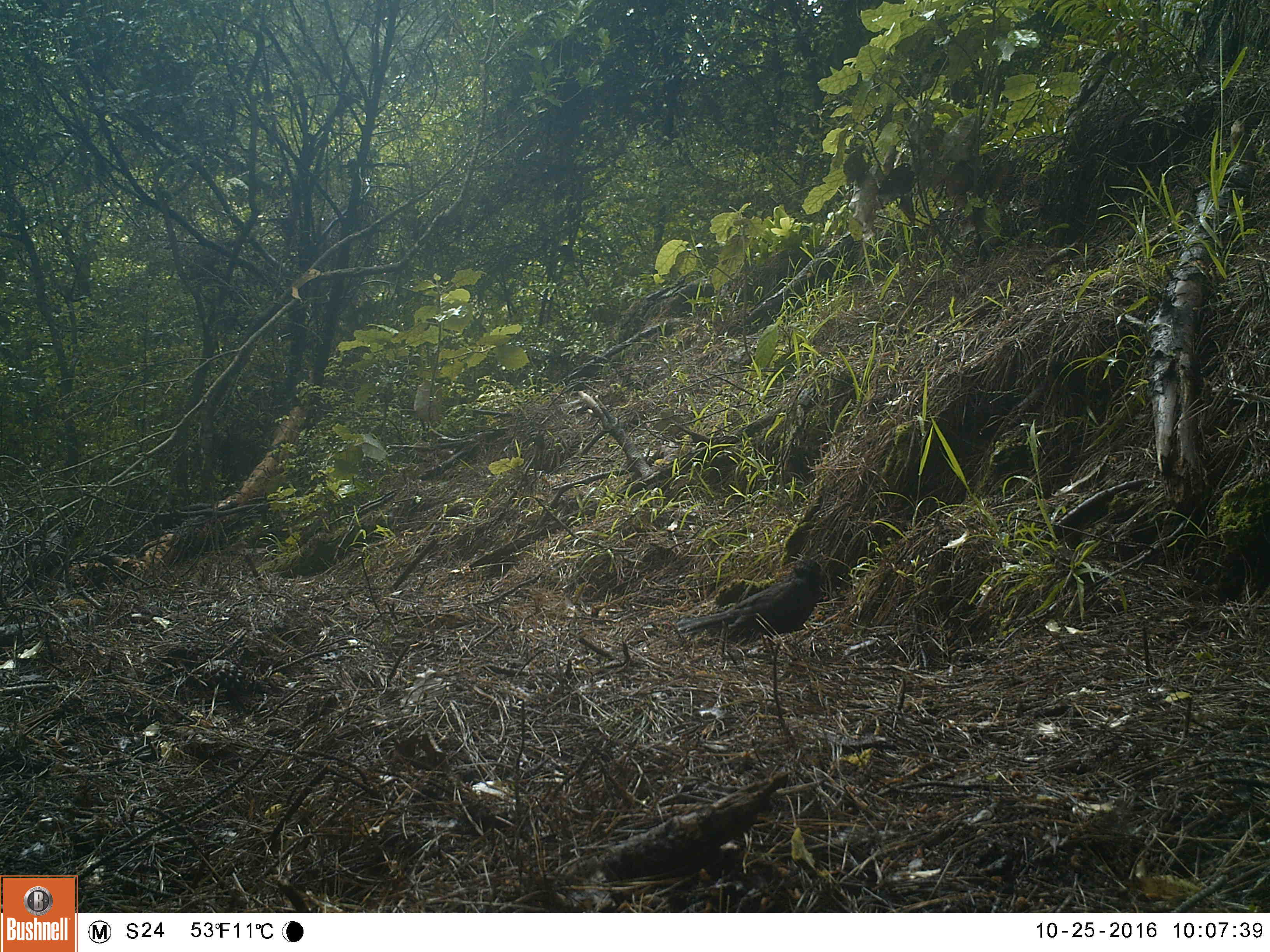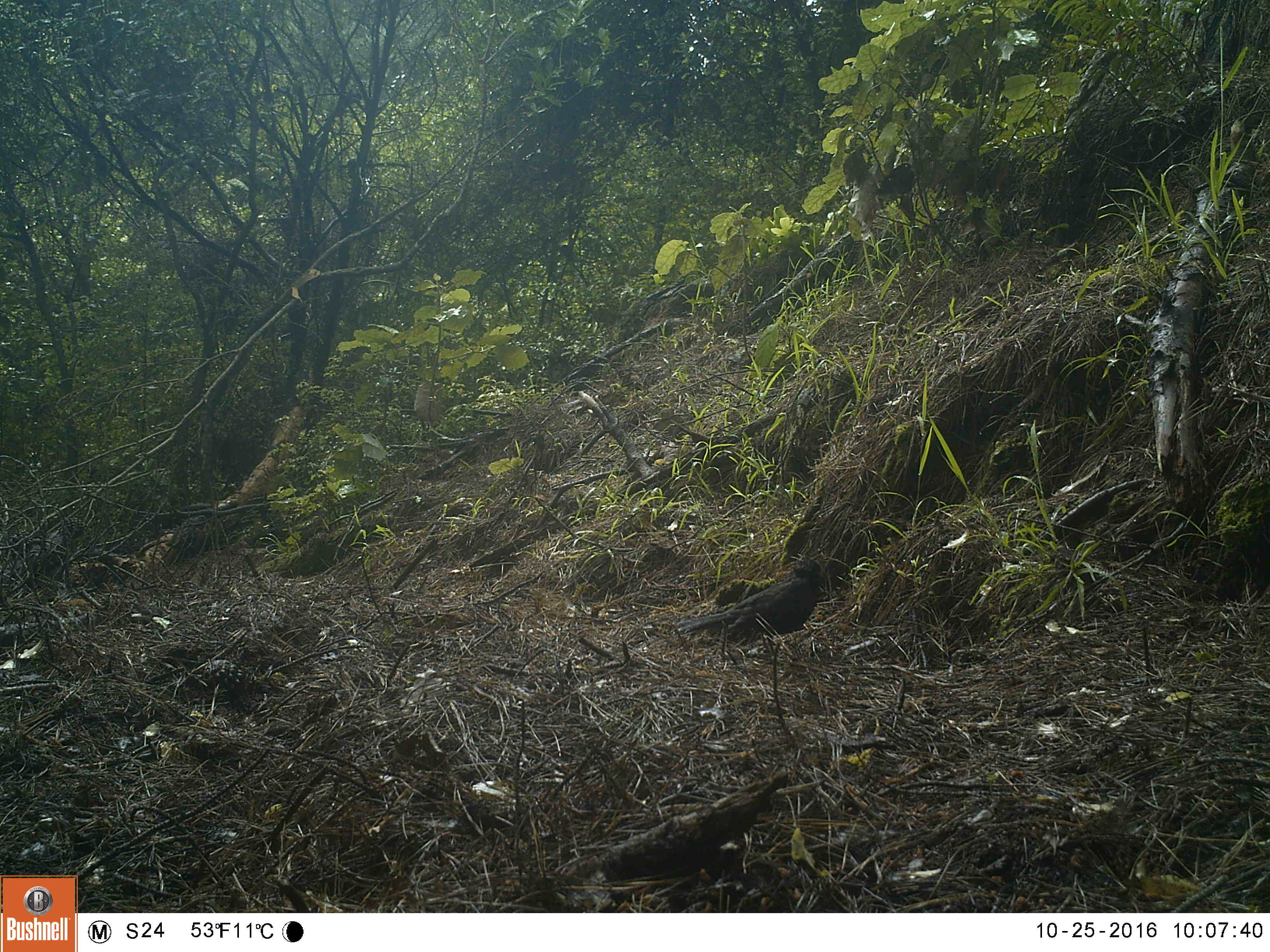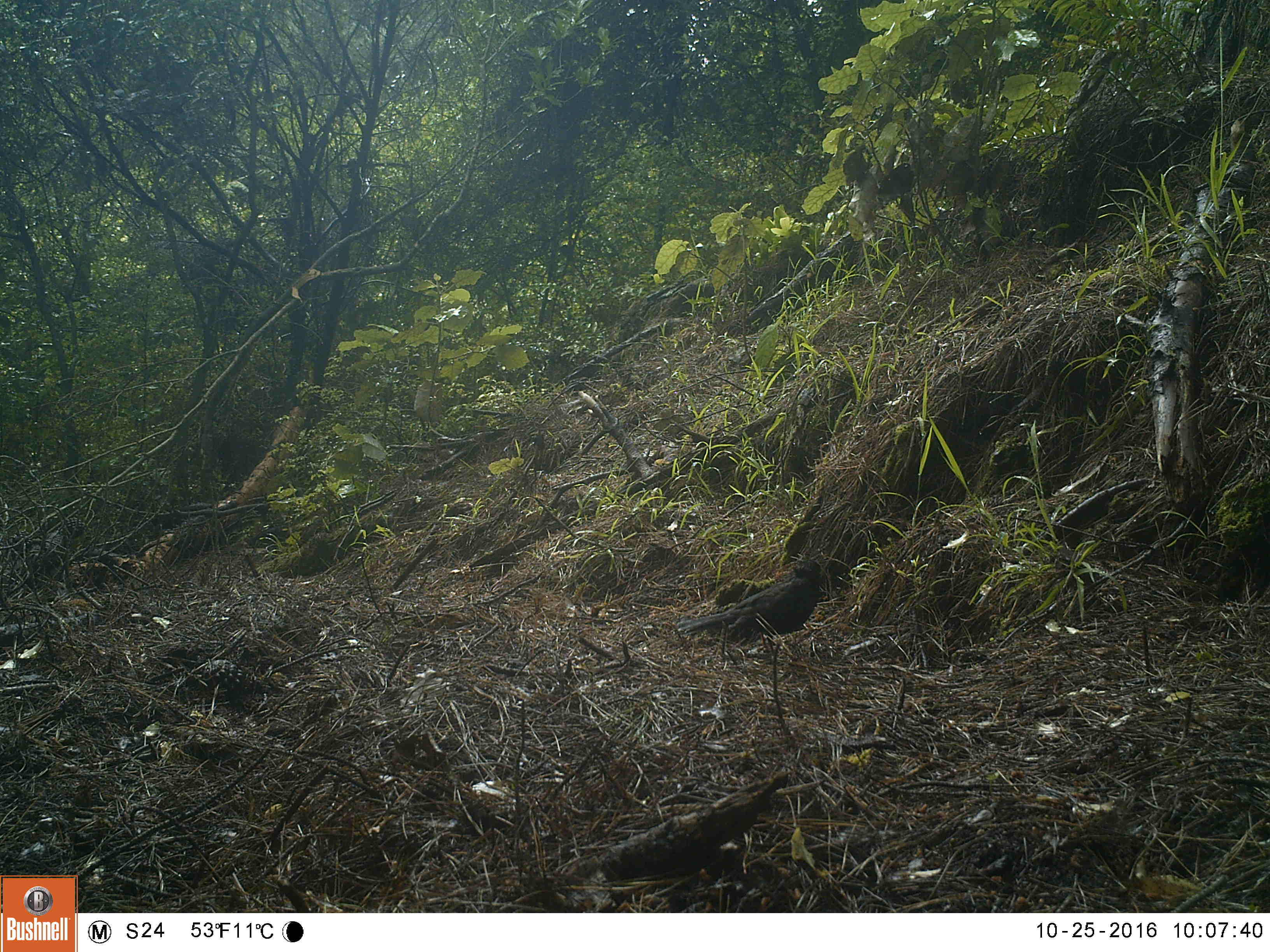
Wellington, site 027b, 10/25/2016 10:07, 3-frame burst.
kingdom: Animalia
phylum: Chordata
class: Aves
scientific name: Aves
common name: bird